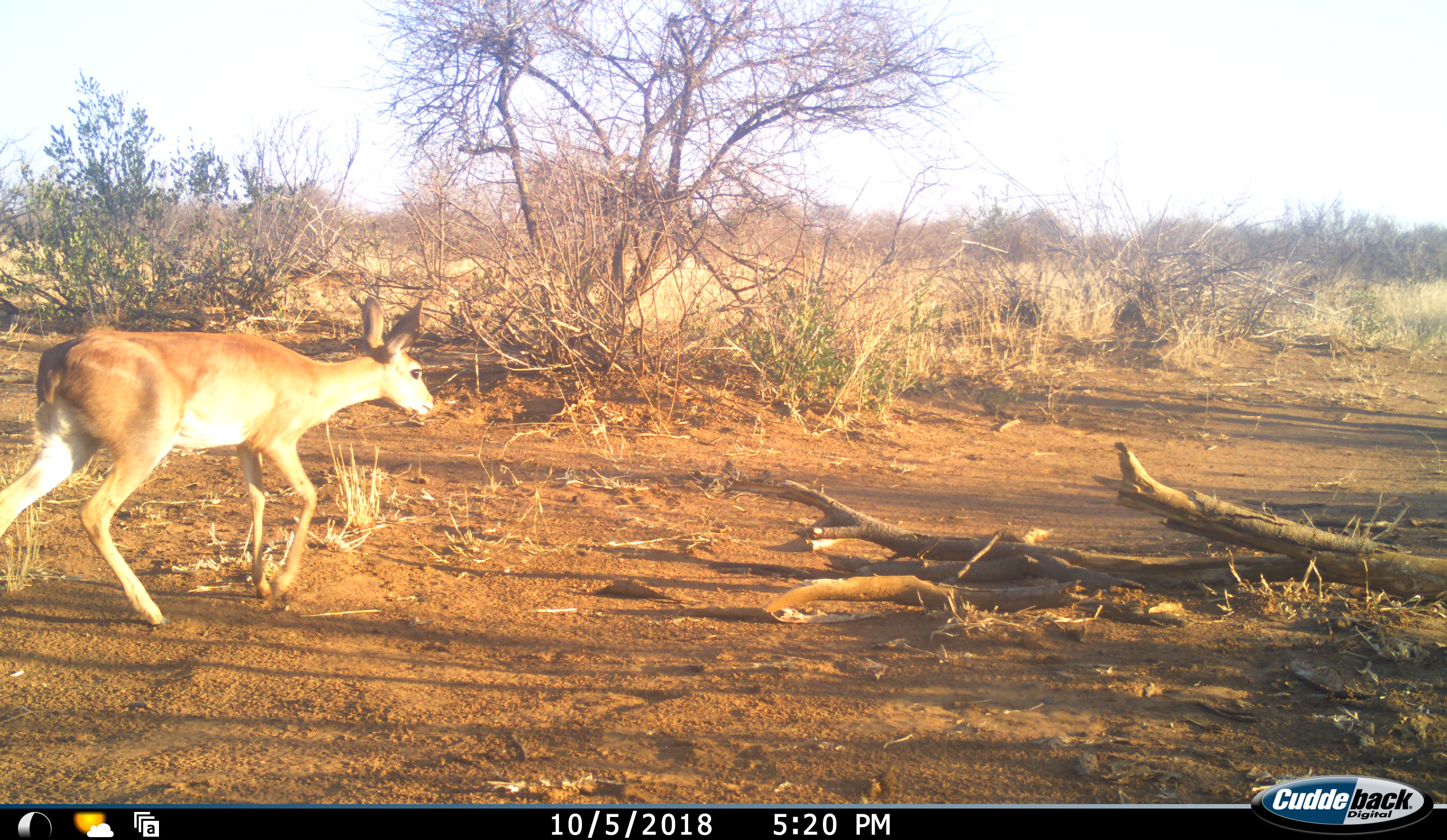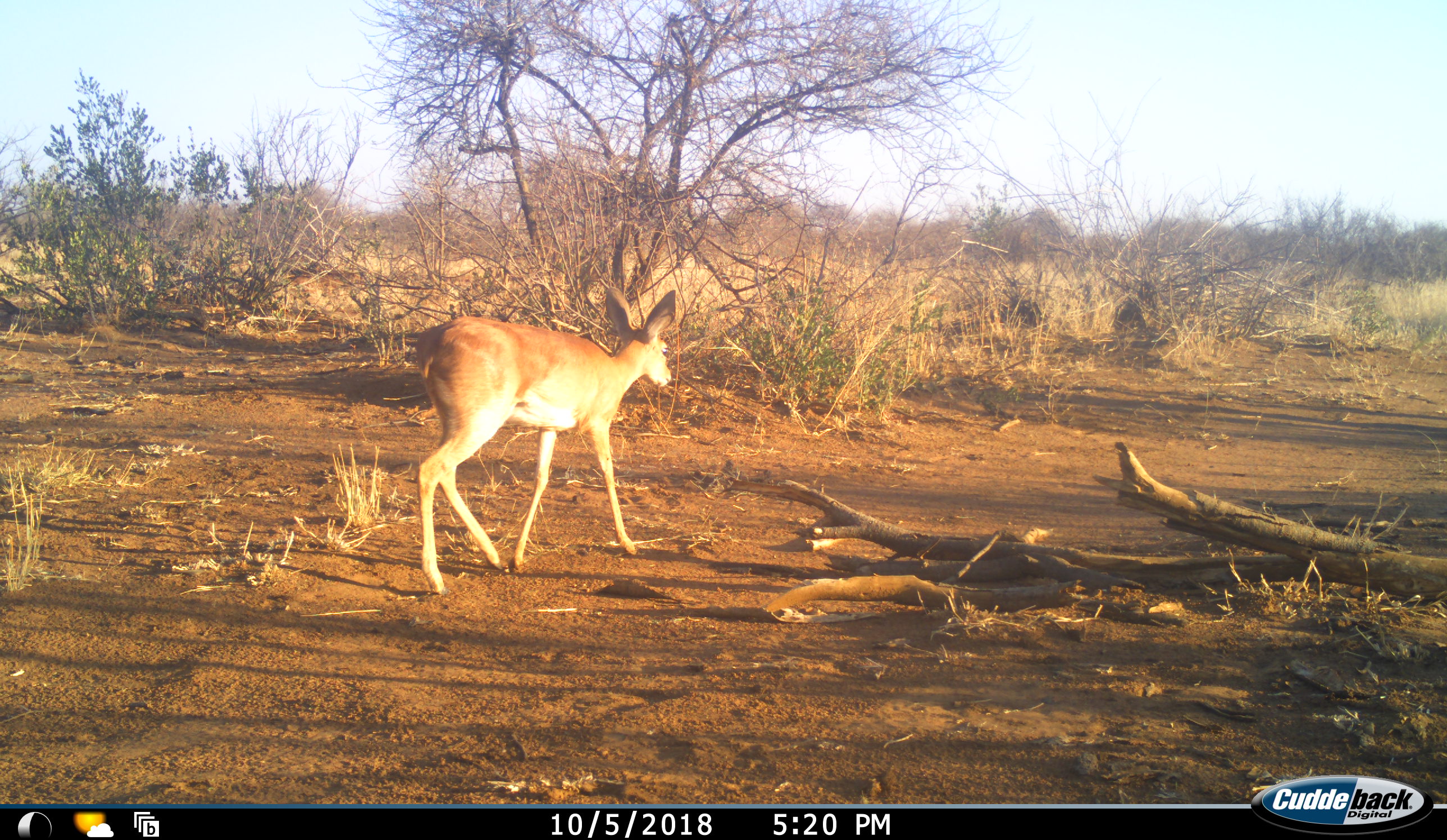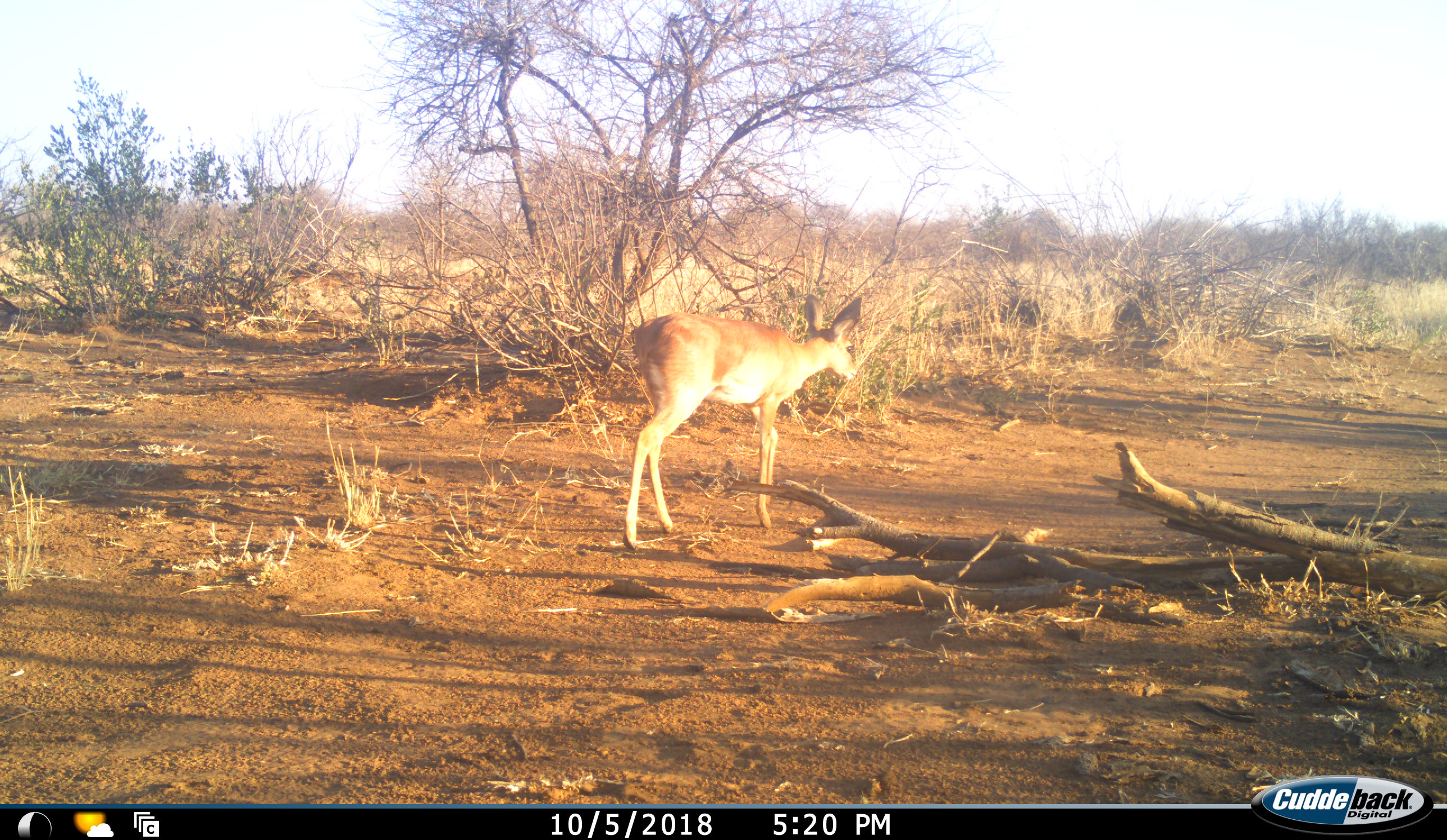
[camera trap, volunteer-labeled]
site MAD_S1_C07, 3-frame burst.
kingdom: Animalia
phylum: Chordata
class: Mammalia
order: Artiodactyla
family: Bovidae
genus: Raphicerus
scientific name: Raphicerus campestris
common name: steenbok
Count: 1.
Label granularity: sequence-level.